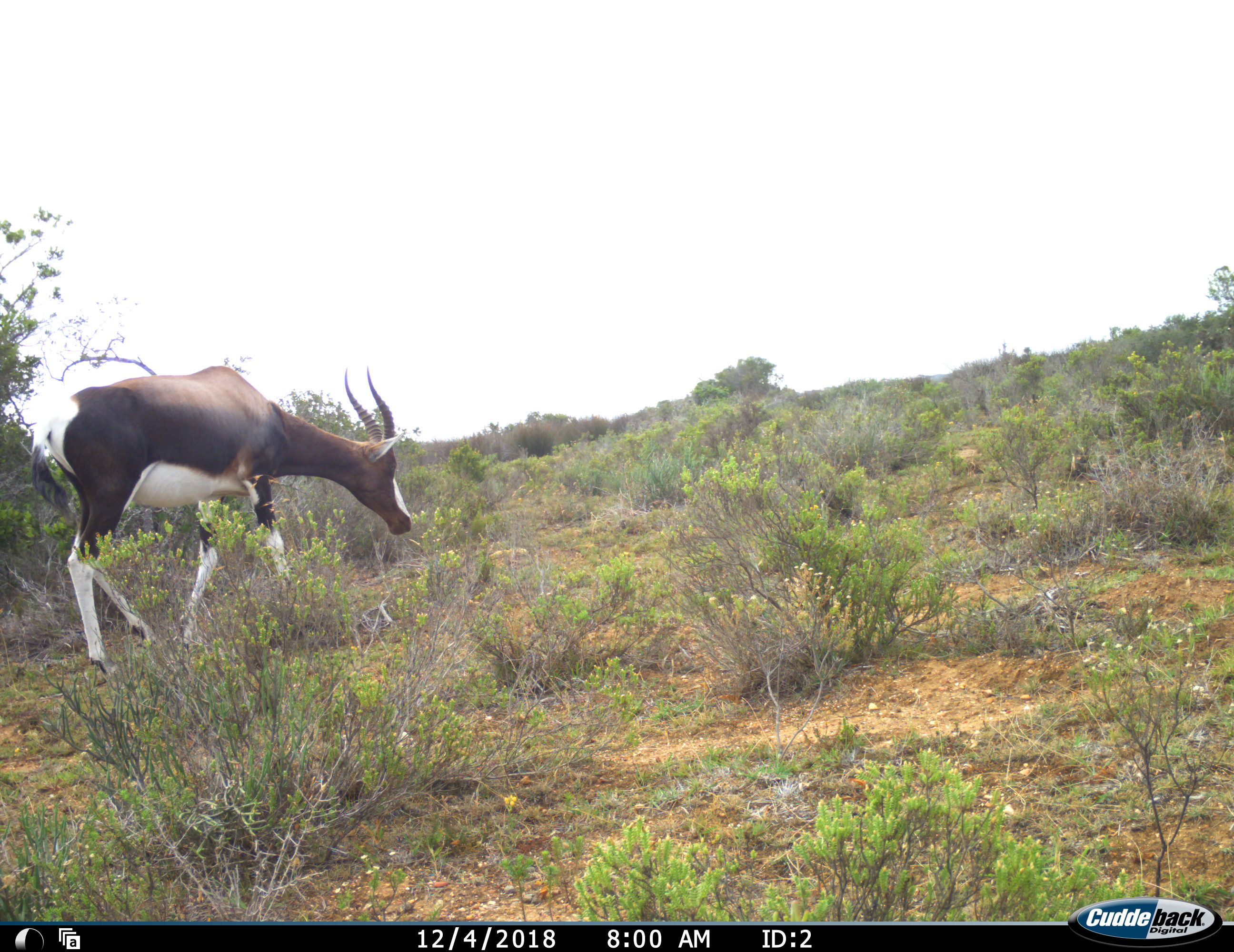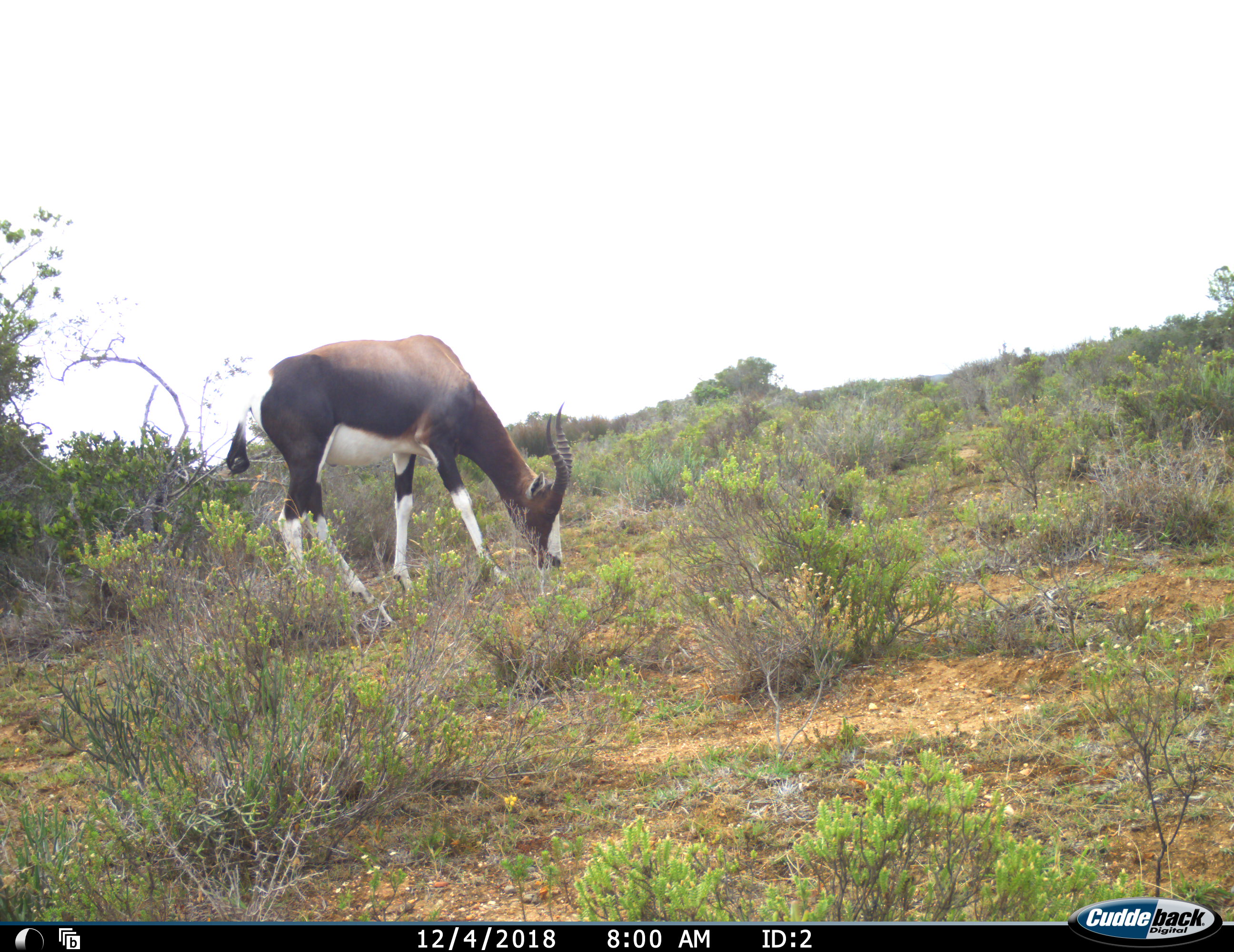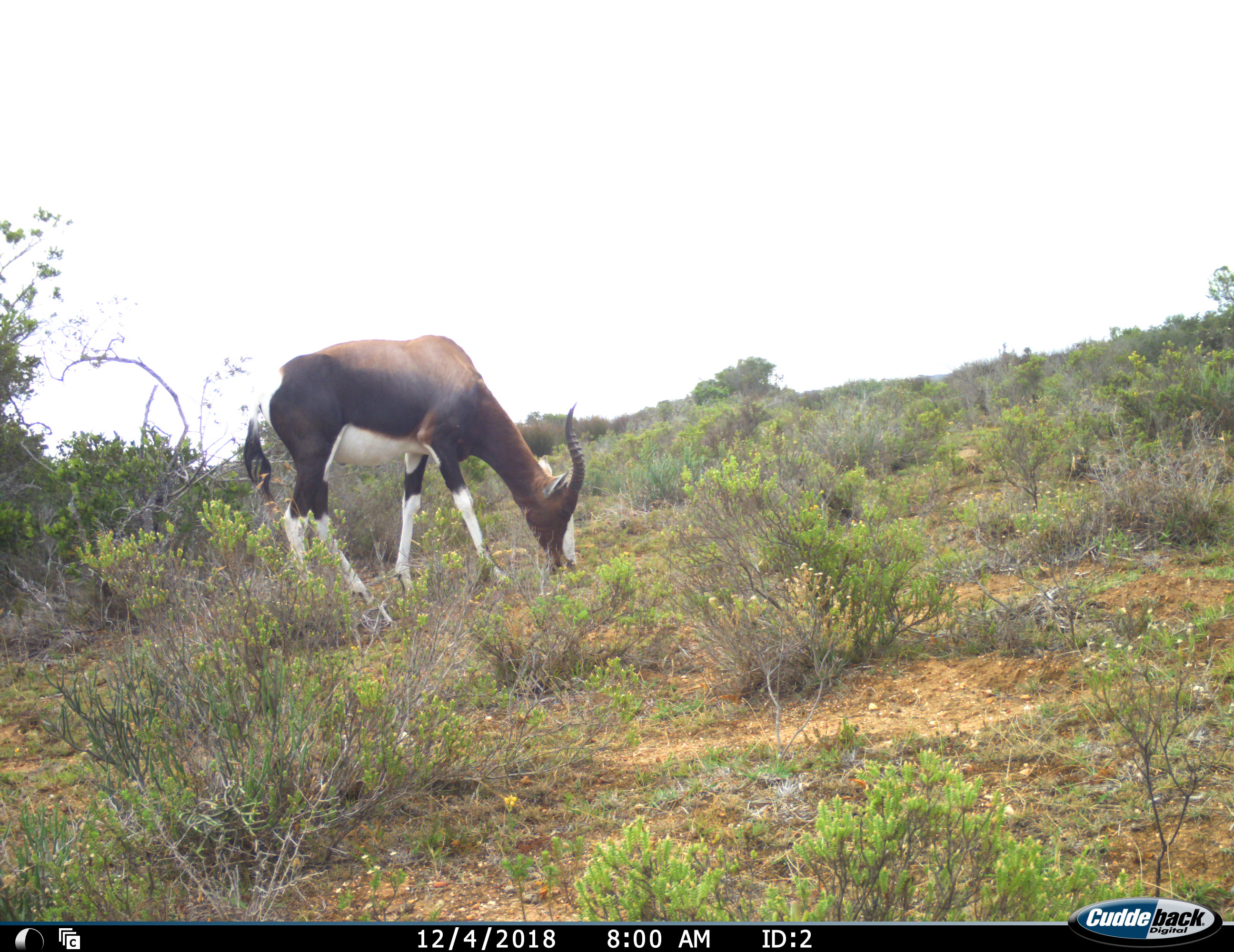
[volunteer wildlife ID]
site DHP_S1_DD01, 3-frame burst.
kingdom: Animalia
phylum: Chordata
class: Mammalia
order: Artiodactyla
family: Bovidae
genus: Damaliscus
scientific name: Damaliscus pygargus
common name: bontebok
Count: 1.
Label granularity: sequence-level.